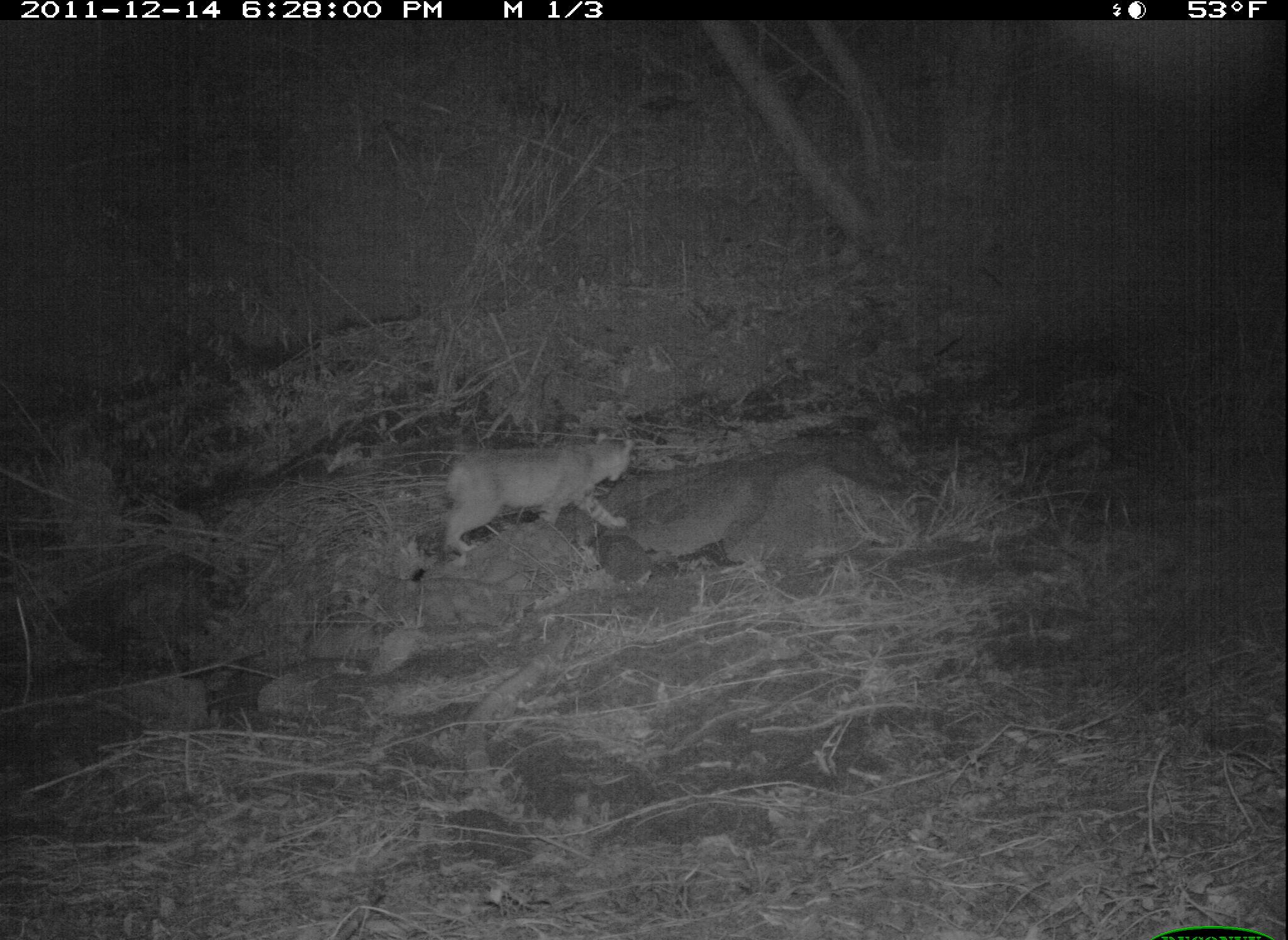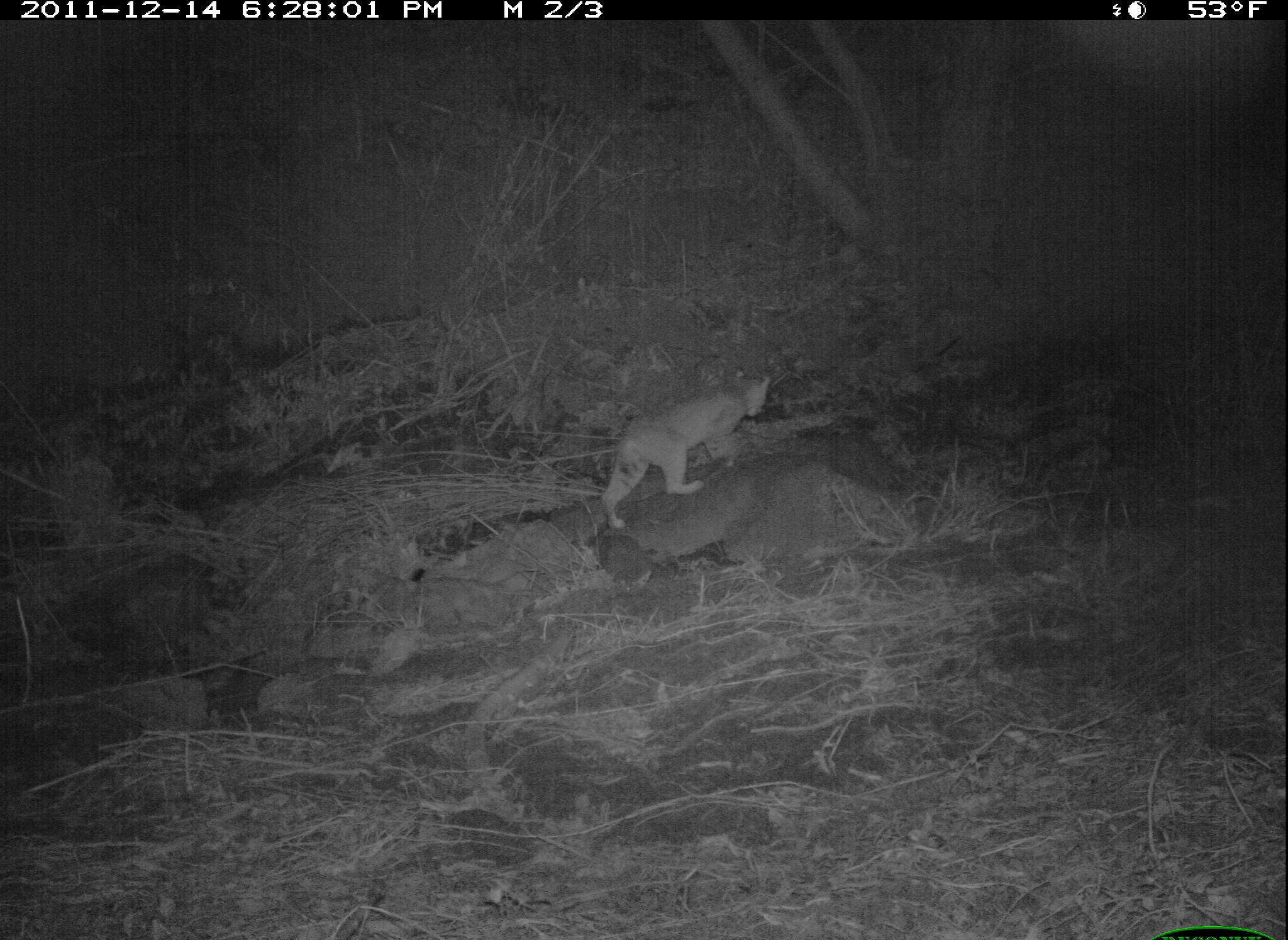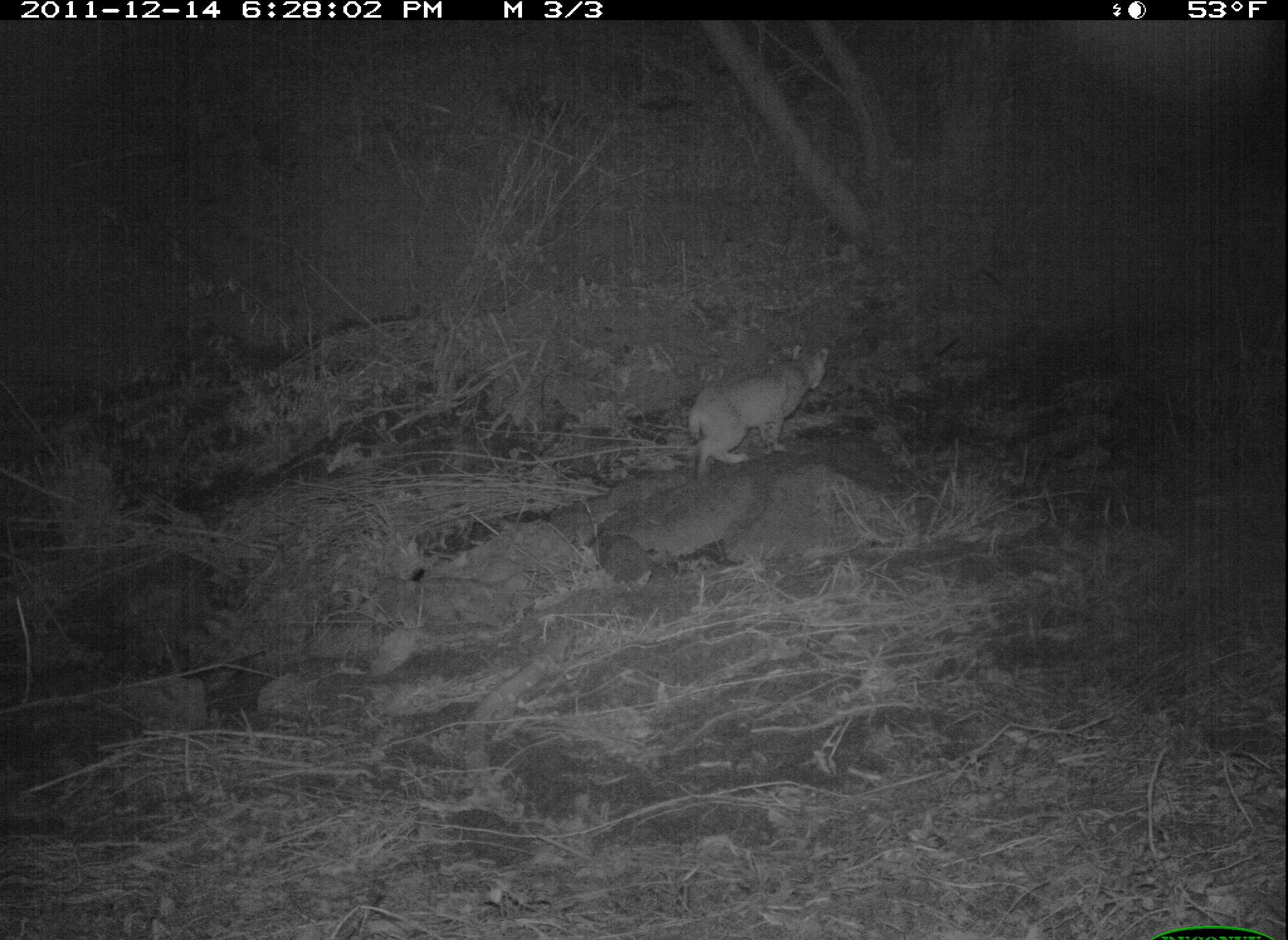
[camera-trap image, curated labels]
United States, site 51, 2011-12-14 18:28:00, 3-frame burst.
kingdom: Animalia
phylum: Chordata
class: Mammalia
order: Carnivora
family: Felidae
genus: Lynx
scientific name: Lynx rufus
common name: bobcat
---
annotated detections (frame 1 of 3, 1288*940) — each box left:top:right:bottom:
bobcat: 414:408:658:580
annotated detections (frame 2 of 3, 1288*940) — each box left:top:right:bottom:
bobcat: 576:362:797:540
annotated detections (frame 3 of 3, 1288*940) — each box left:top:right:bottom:
bobcat: 675:316:848:467